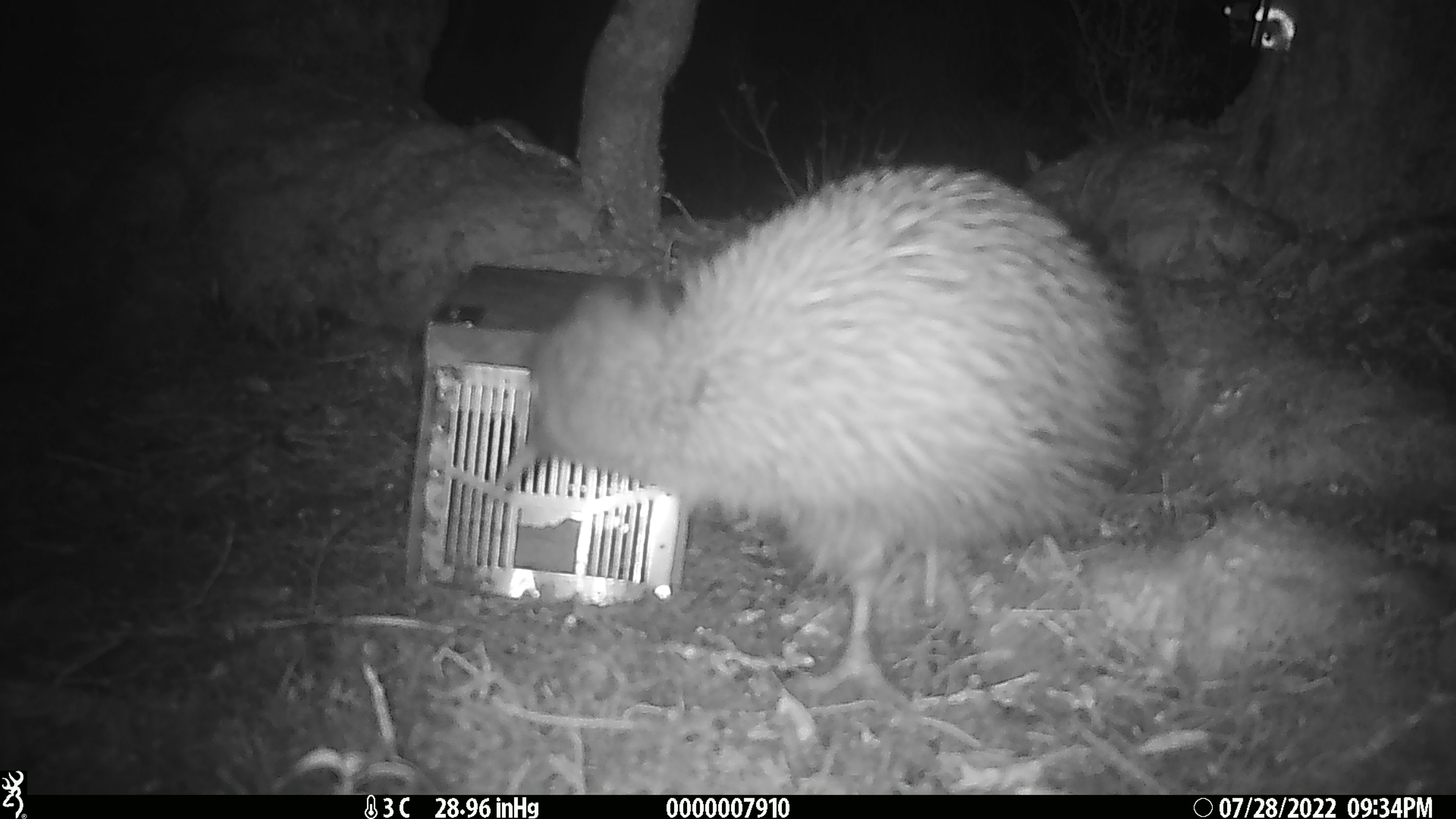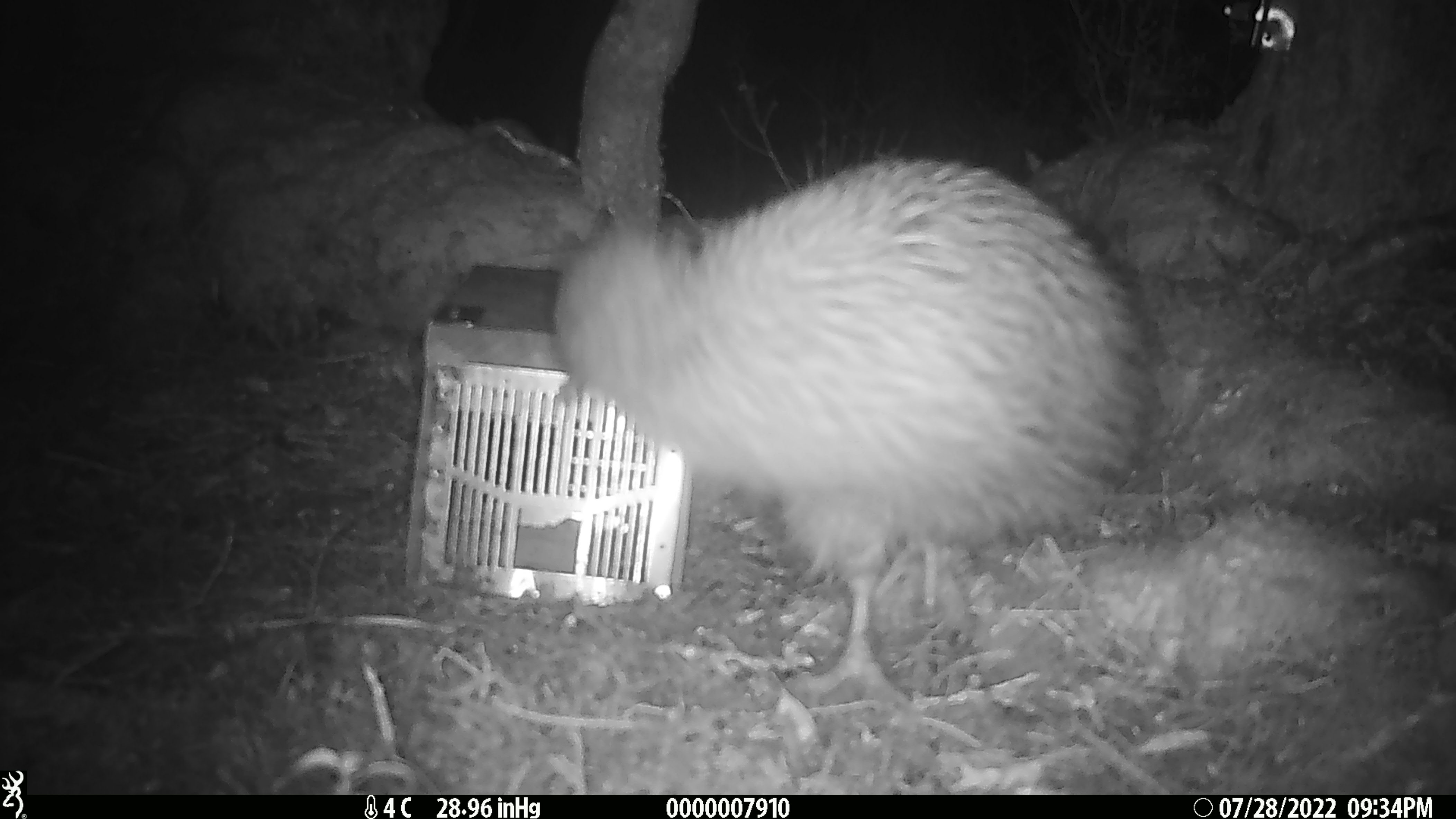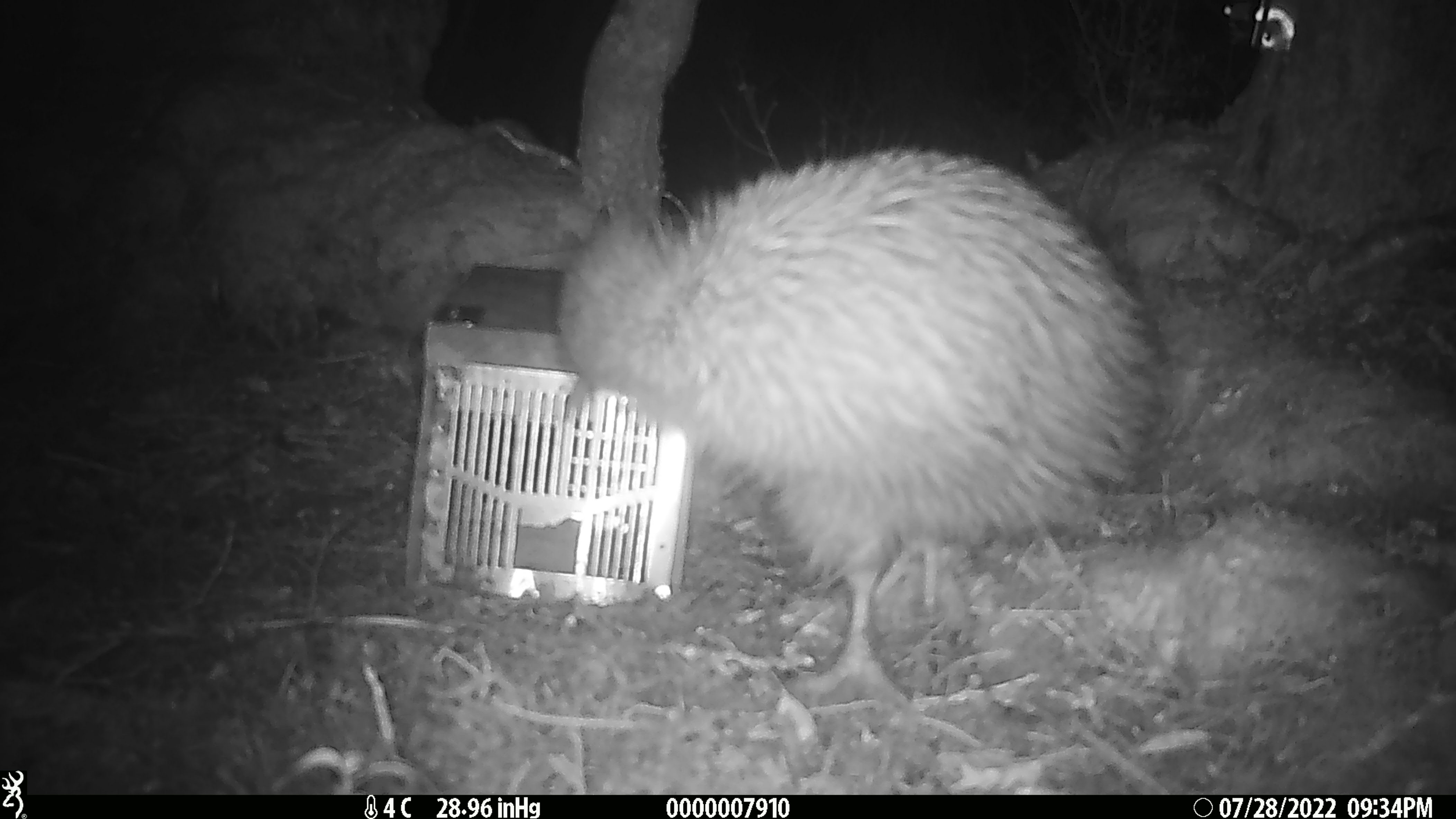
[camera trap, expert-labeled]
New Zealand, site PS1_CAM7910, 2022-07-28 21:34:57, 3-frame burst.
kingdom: Animalia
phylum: Chordata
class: Aves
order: Apterygiformes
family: Apterygidae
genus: Apteryx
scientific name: Apteryx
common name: kiwi